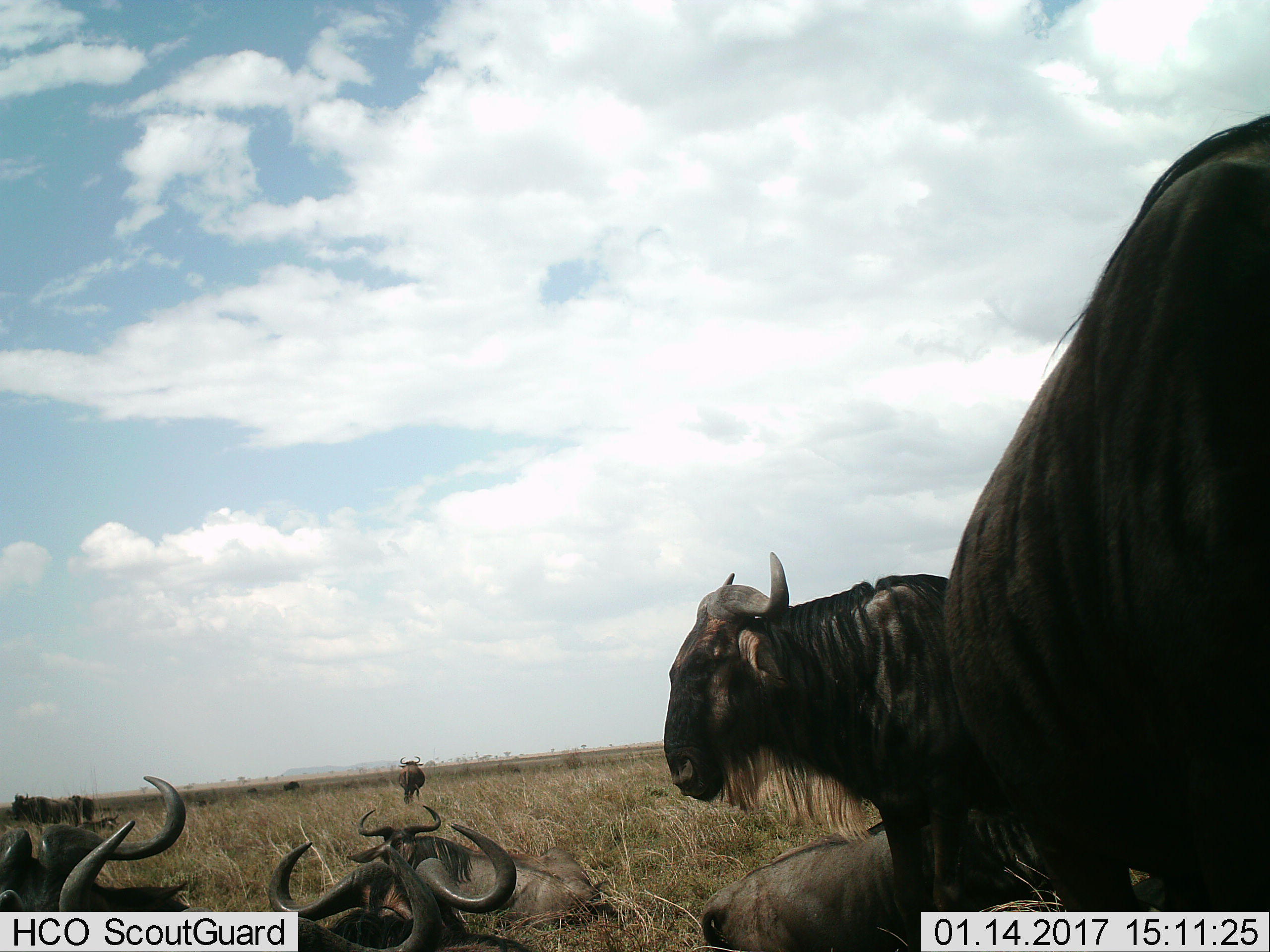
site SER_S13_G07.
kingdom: Animalia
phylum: Chordata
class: Mammalia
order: Artiodactyla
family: Bovidae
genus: Connochaetes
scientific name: Connochaetes taurinus taurinus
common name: blue wildebeest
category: wildebeestblue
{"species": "wildebeestblue (blue wildebeest) (Connochaetes taurinus taurinus)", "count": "11-50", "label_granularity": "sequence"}